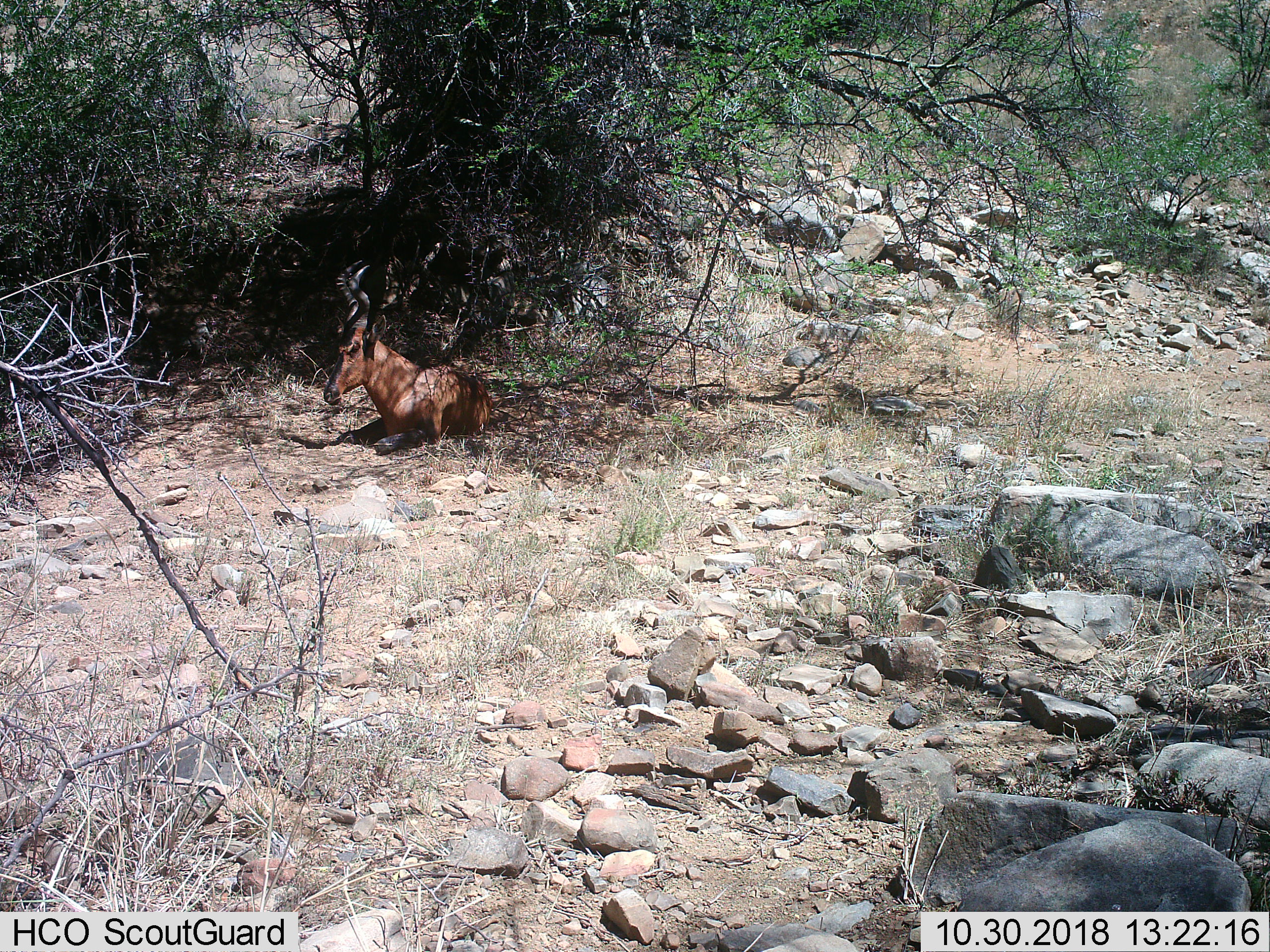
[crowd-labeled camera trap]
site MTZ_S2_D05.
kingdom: Animalia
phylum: Chordata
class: Mammalia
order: Artiodactyla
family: Bovidae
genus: Alcelaphus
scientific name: Alcelaphus buselaphus caama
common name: red hartebeest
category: hartebeestred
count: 1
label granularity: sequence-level